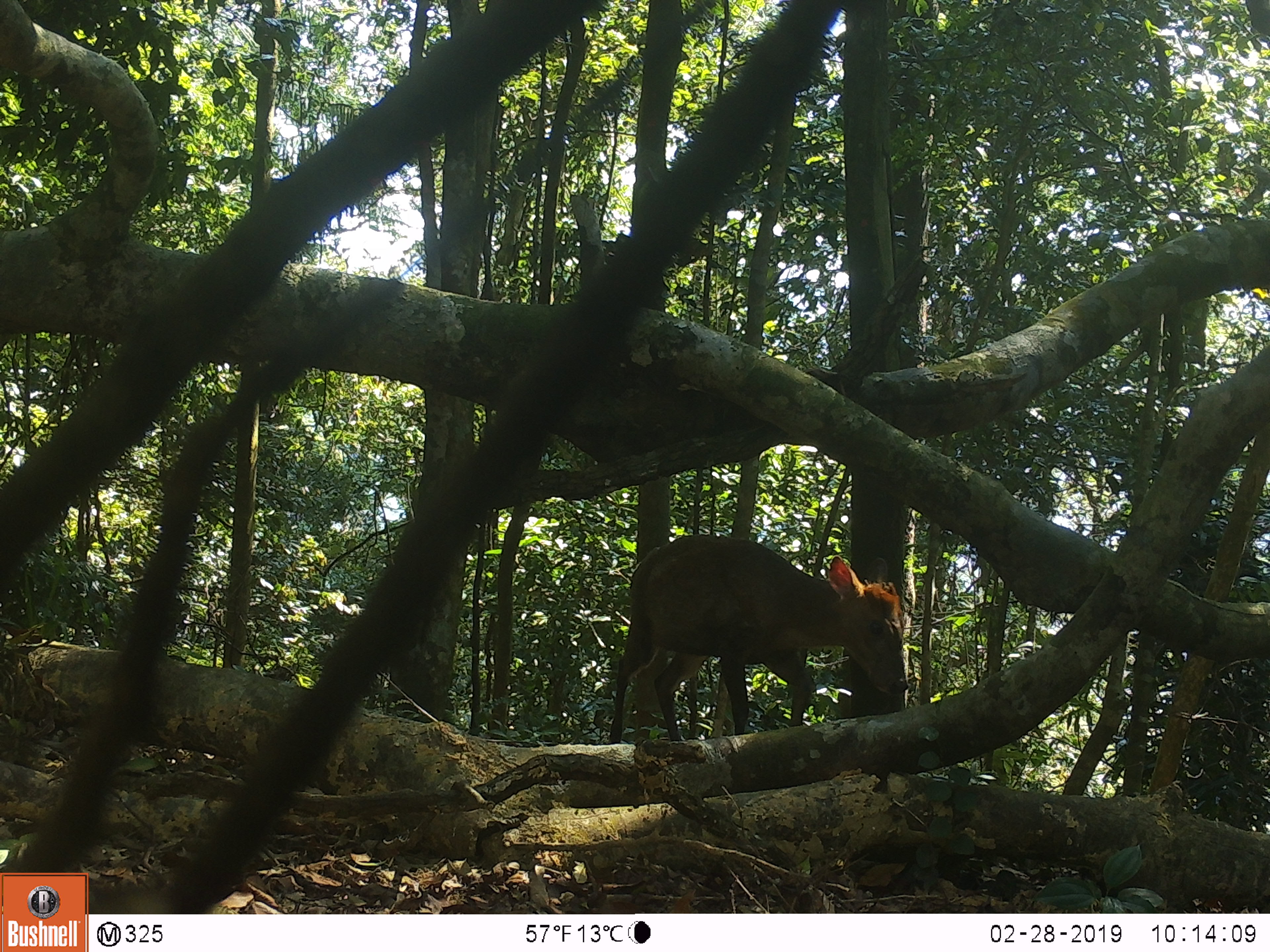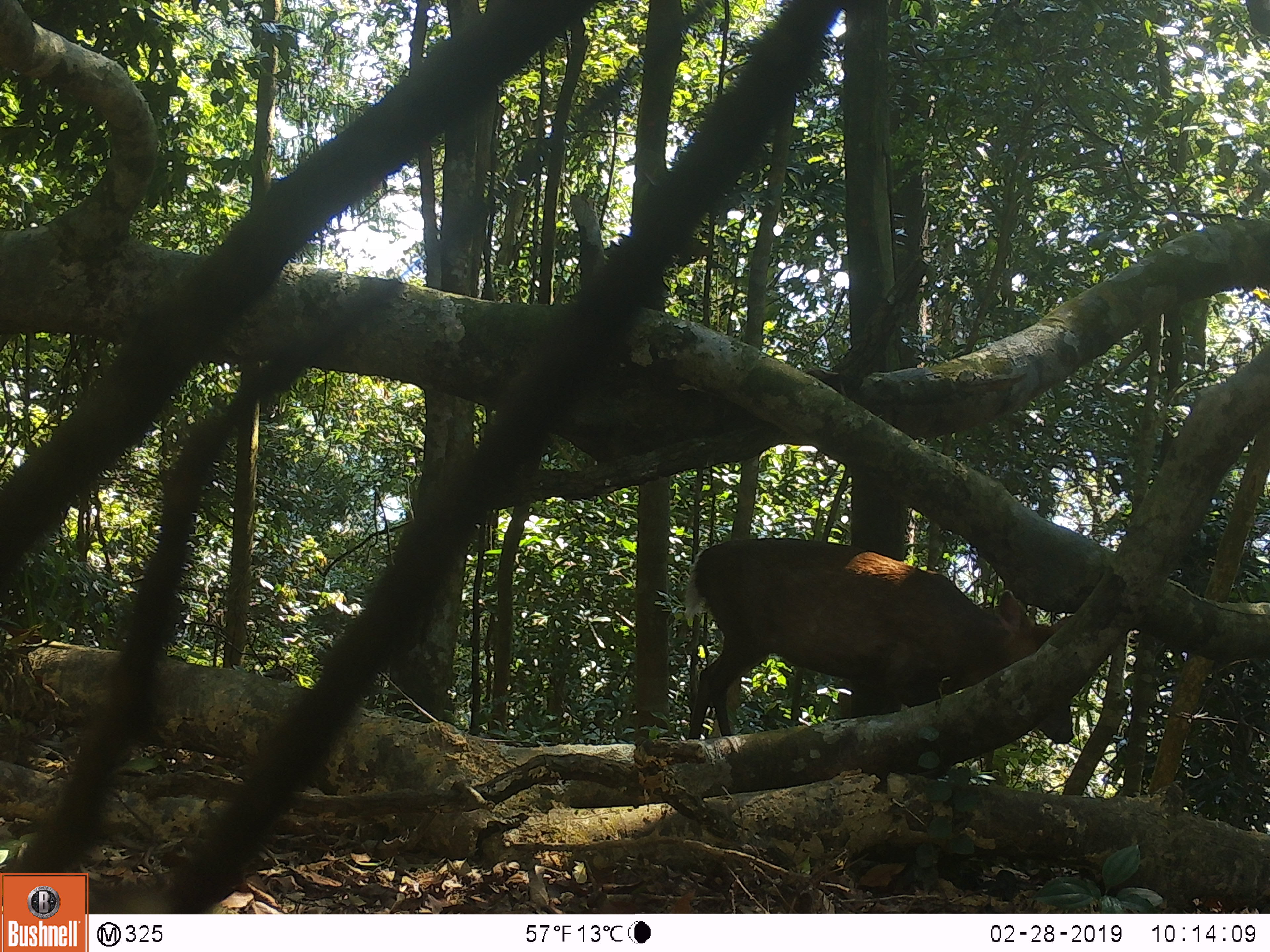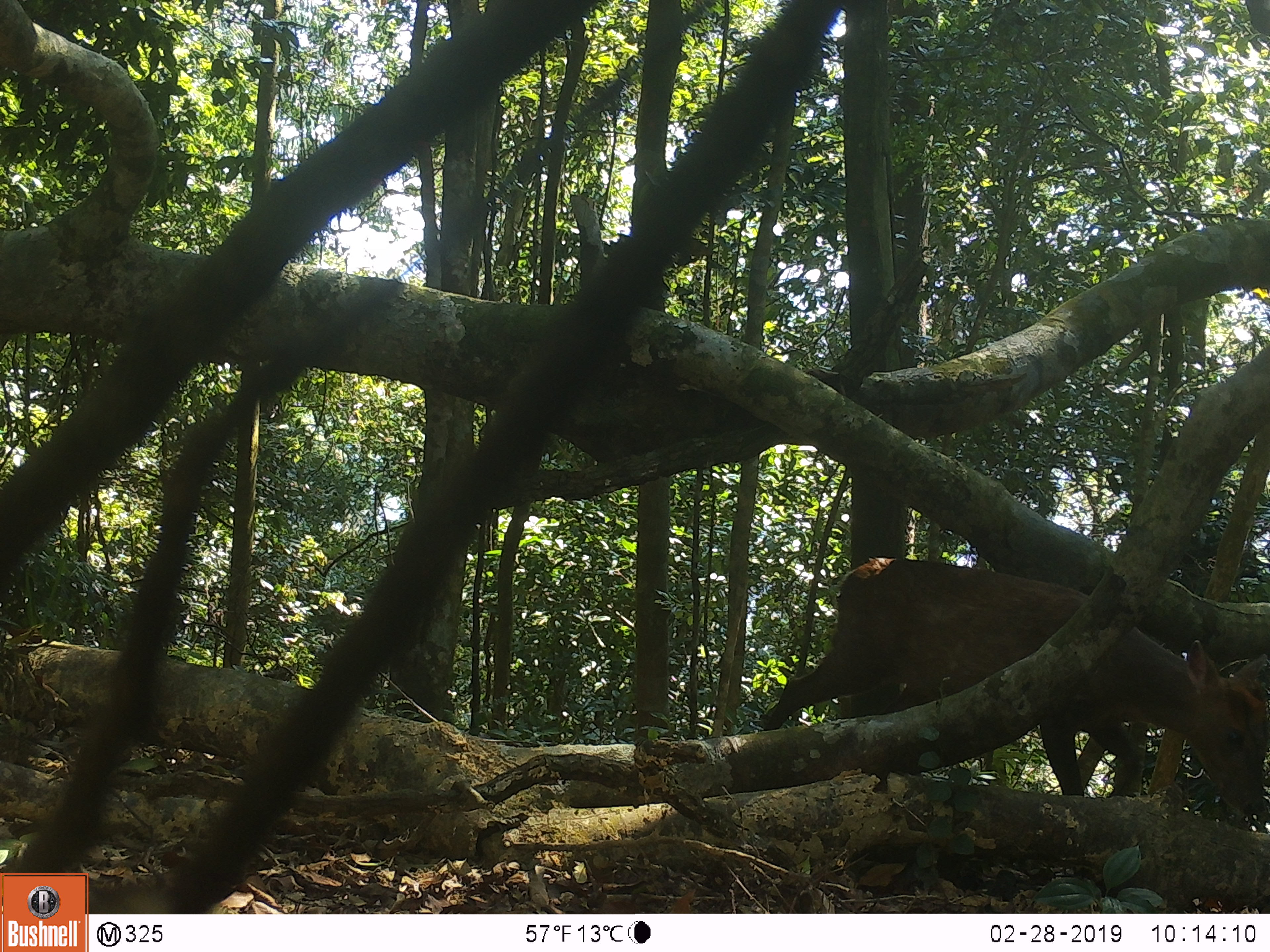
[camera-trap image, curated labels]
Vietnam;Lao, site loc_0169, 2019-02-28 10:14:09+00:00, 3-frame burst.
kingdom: Animalia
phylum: Chordata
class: Mammalia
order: Artiodactyla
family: Cervidae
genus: Muntiacus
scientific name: Muntiacus rooseveltorum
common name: roosevelt's muntjac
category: roosevelts muntjac group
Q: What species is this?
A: Roosevelts muntjac group (roosevelt's muntjac) (Muntiacus rooseveltorum).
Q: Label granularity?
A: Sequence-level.